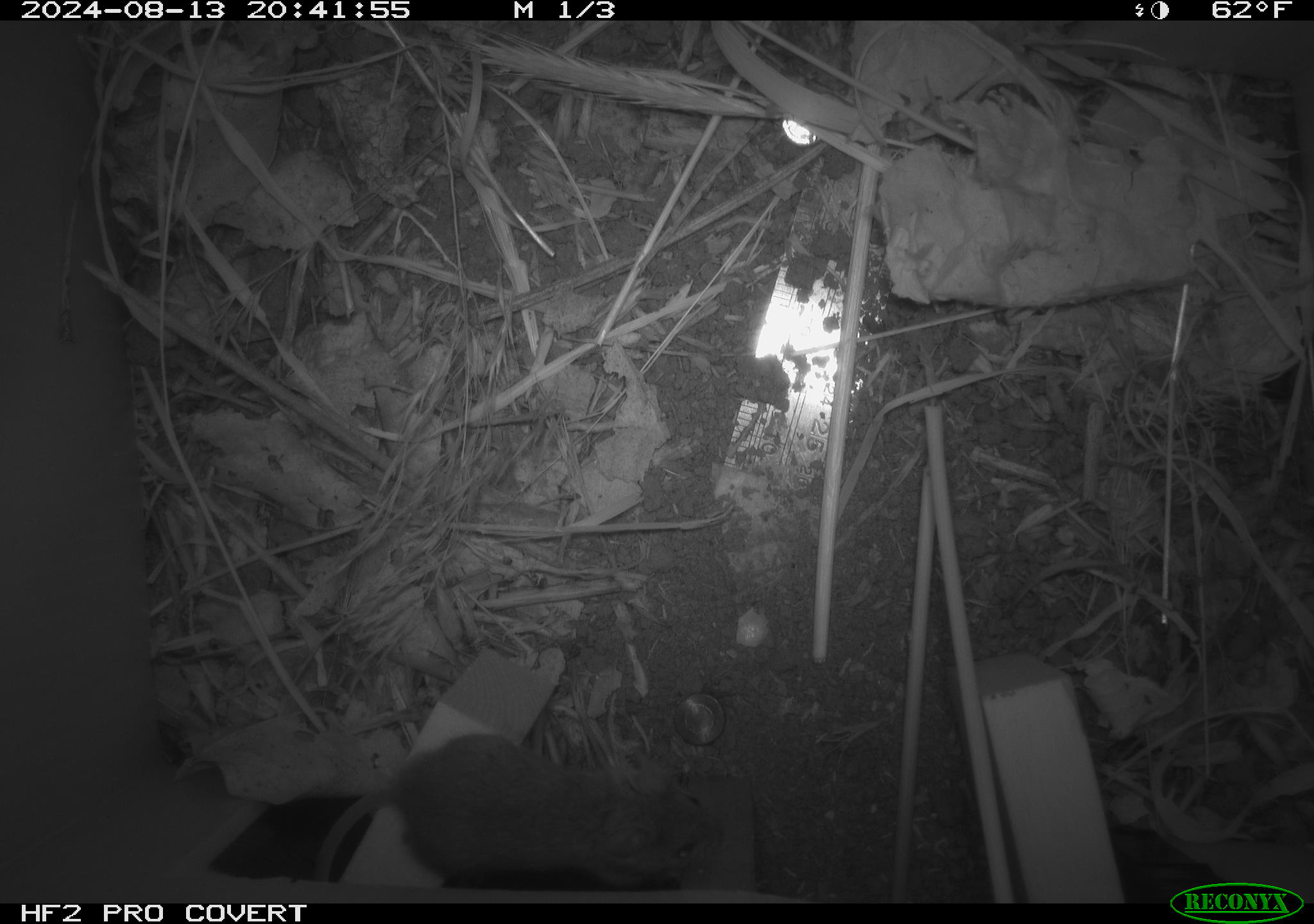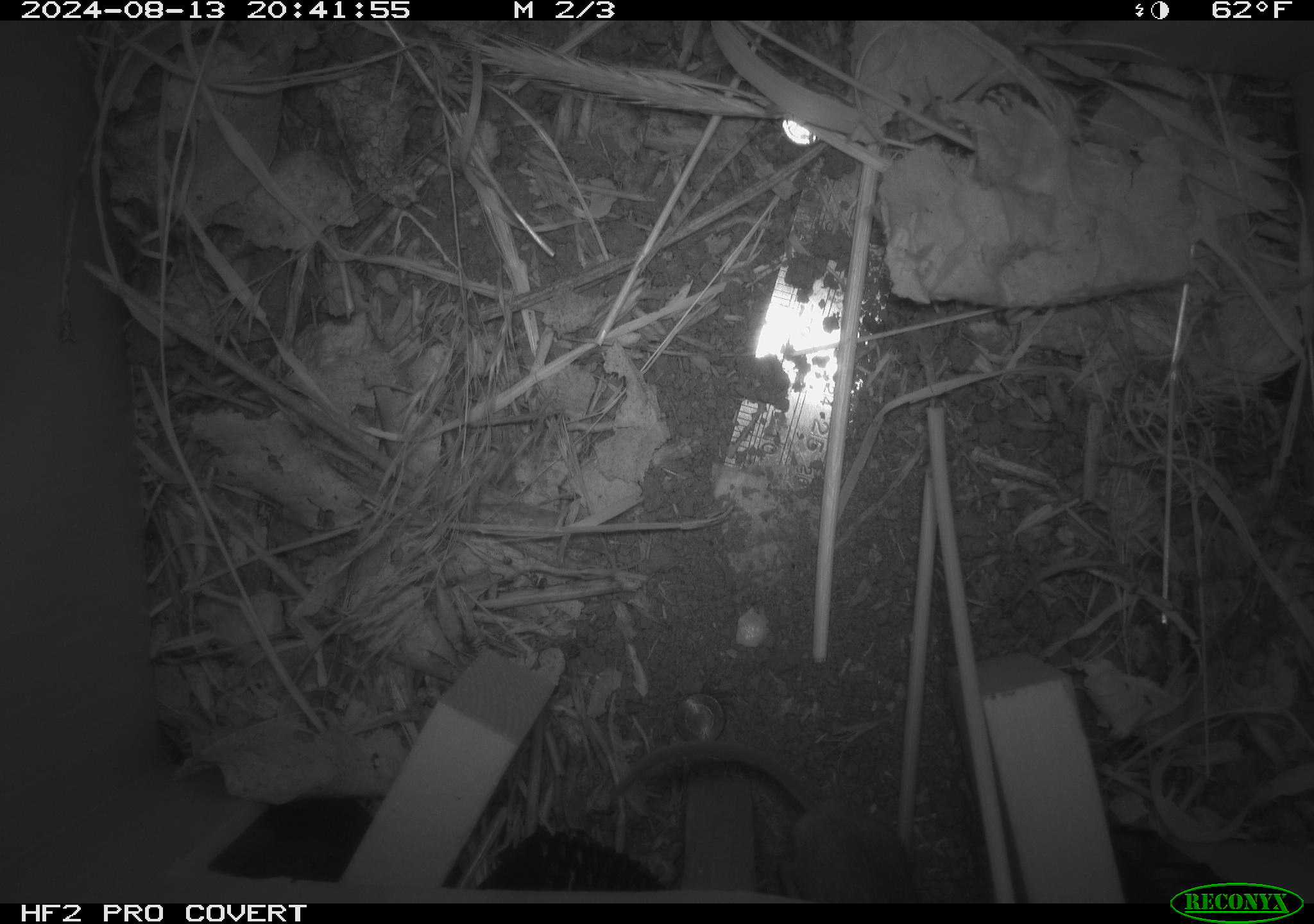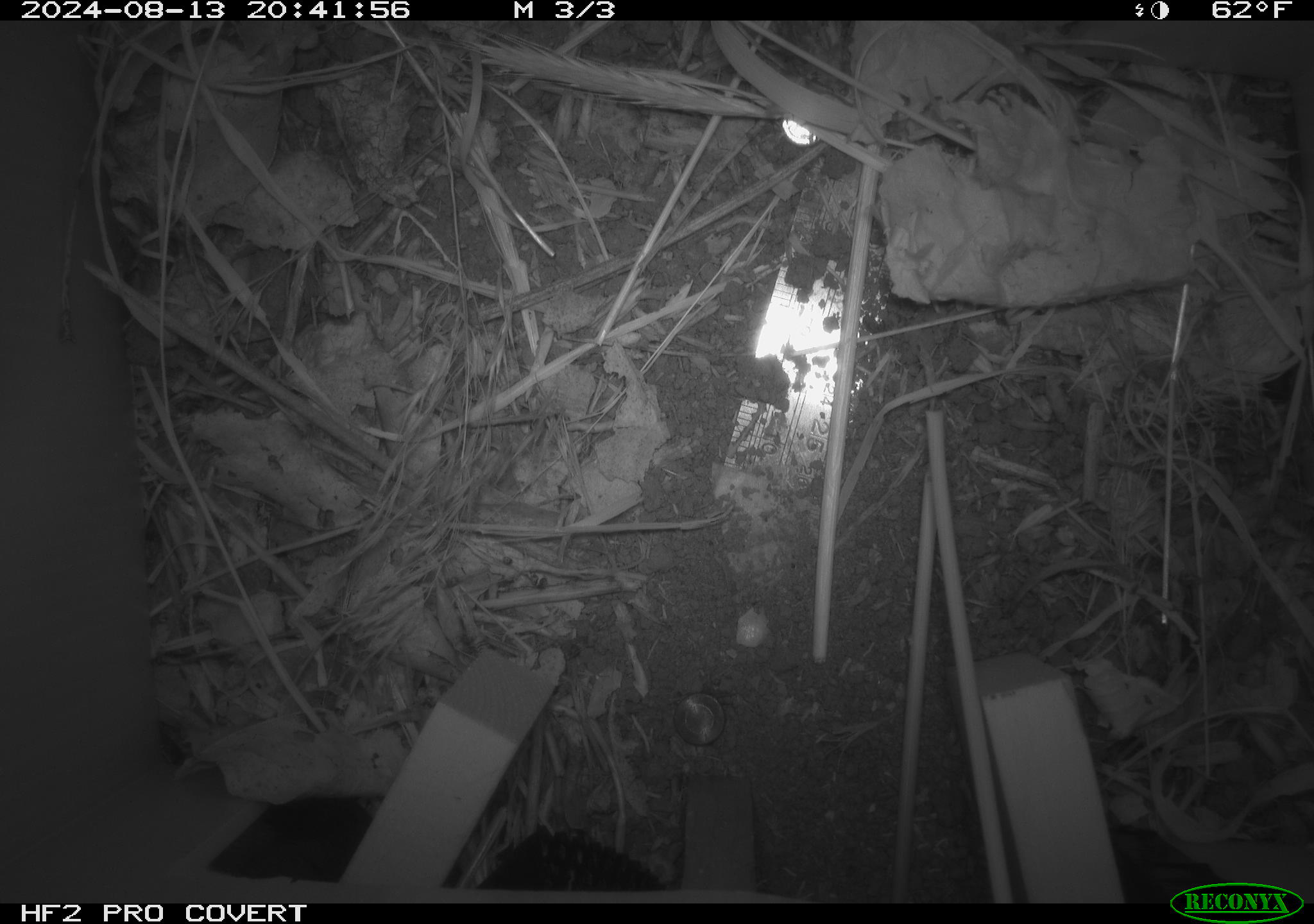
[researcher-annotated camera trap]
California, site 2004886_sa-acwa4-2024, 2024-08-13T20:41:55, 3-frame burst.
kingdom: Animalia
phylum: Chordata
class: Mammalia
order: Rodentia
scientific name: Rodentia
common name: mouse species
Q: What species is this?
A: Mouse species (Rodentia).